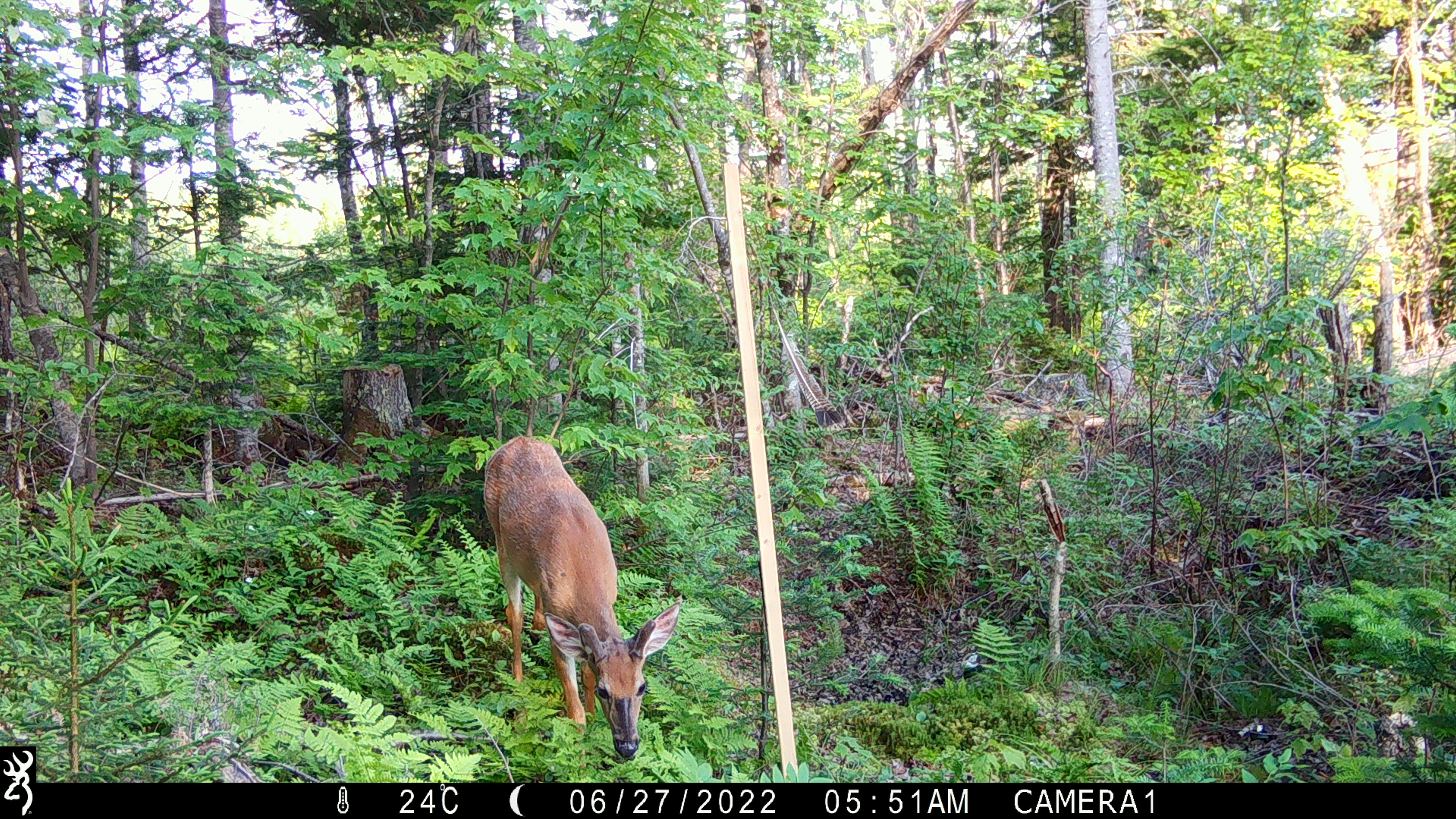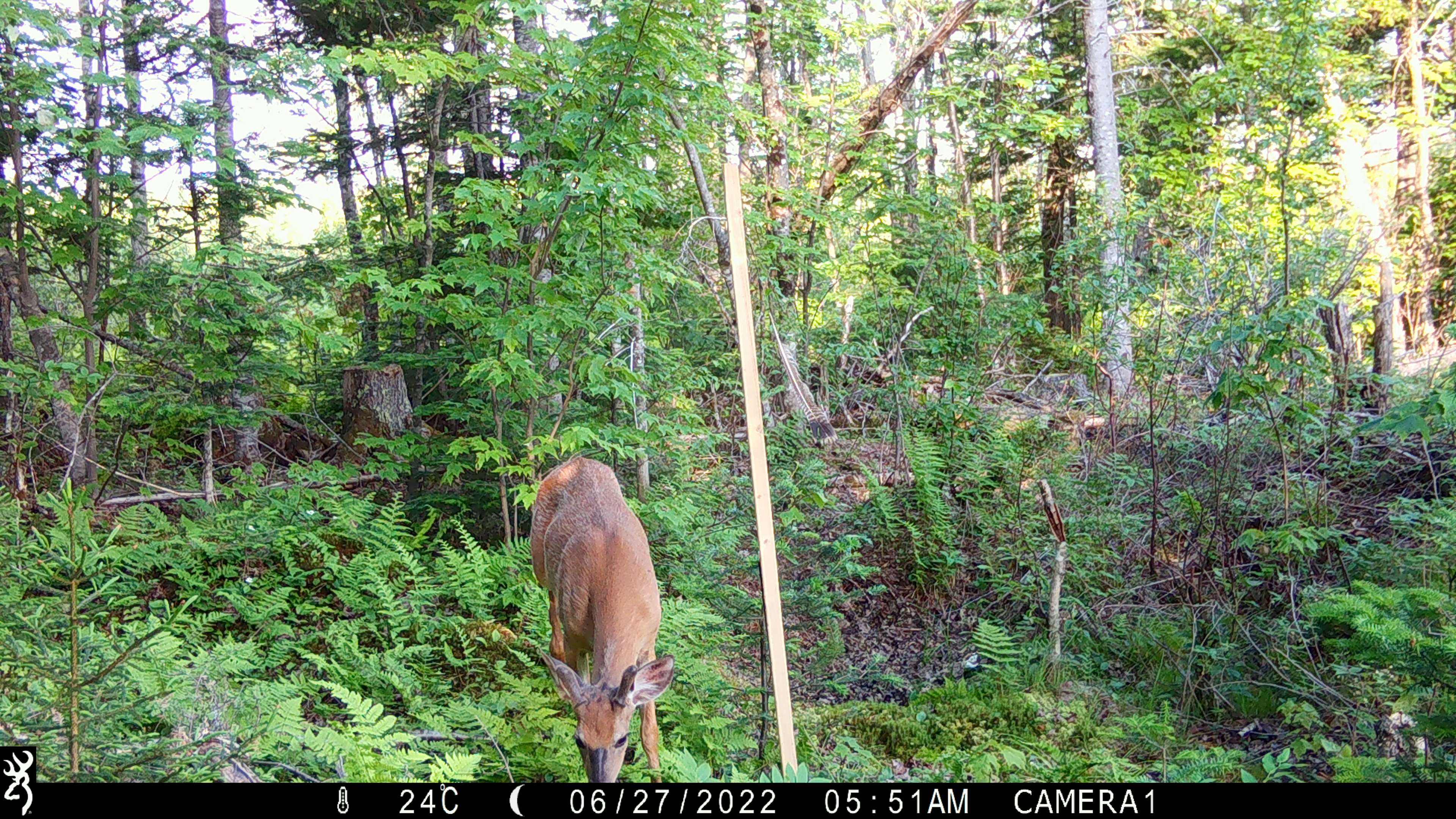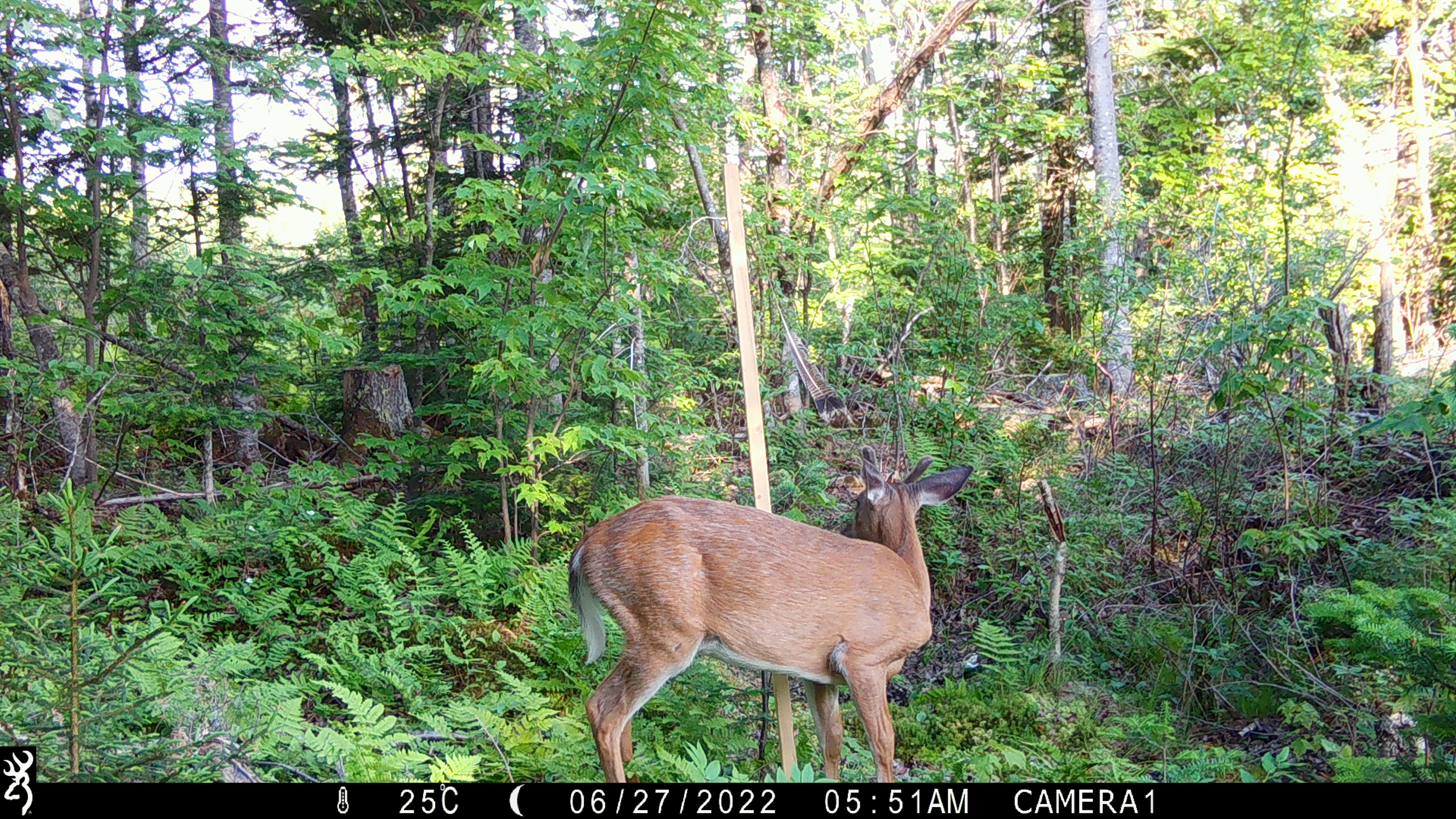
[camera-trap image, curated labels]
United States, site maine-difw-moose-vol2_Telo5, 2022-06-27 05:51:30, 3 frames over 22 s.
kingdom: Animalia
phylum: Chordata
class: Mammalia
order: Artiodactyla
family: Cervidae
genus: Odocoileus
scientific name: Odocoileus virginianus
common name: white-tailed deer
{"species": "white-tailed deer (Odocoileus virginianus)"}